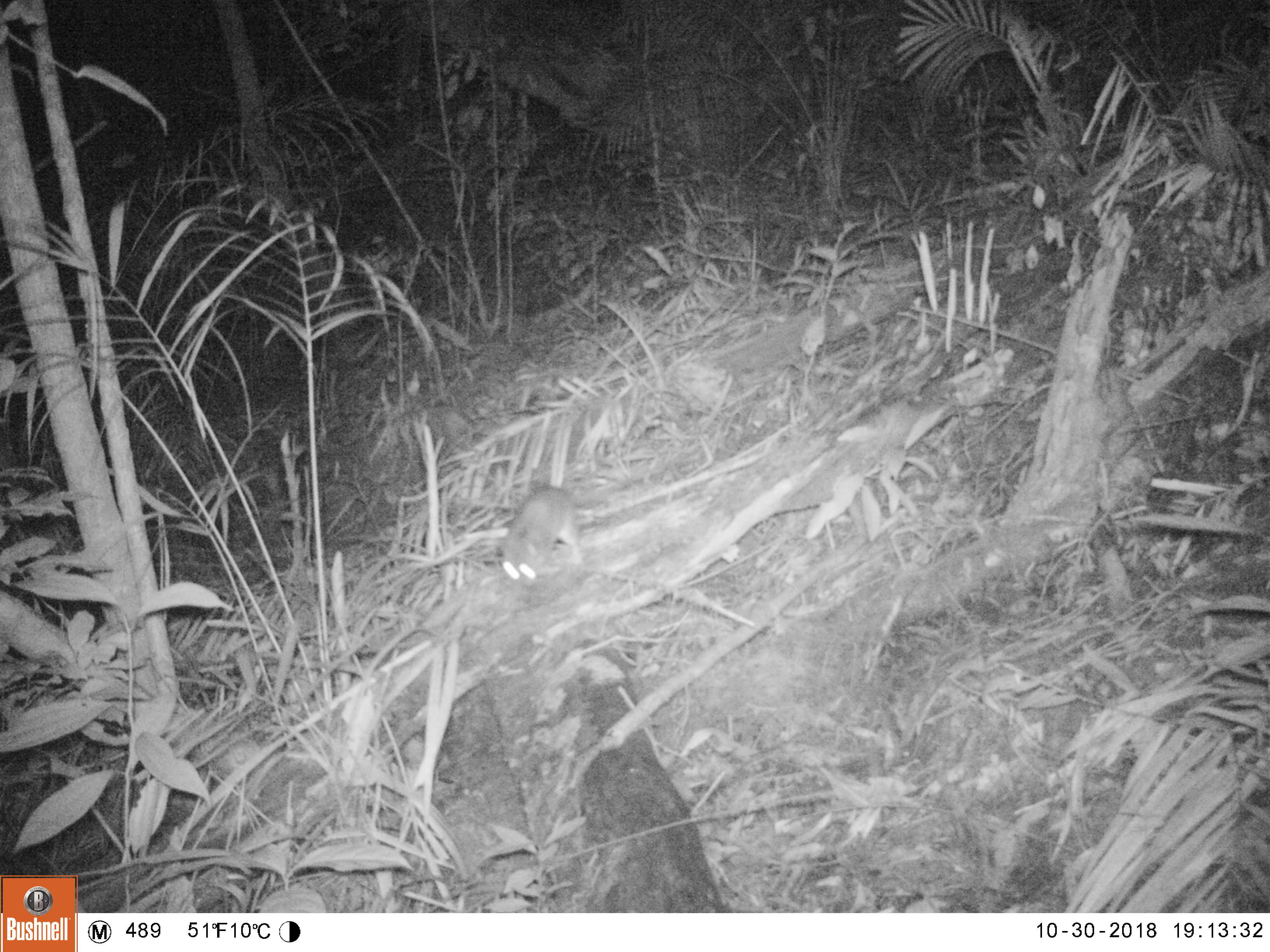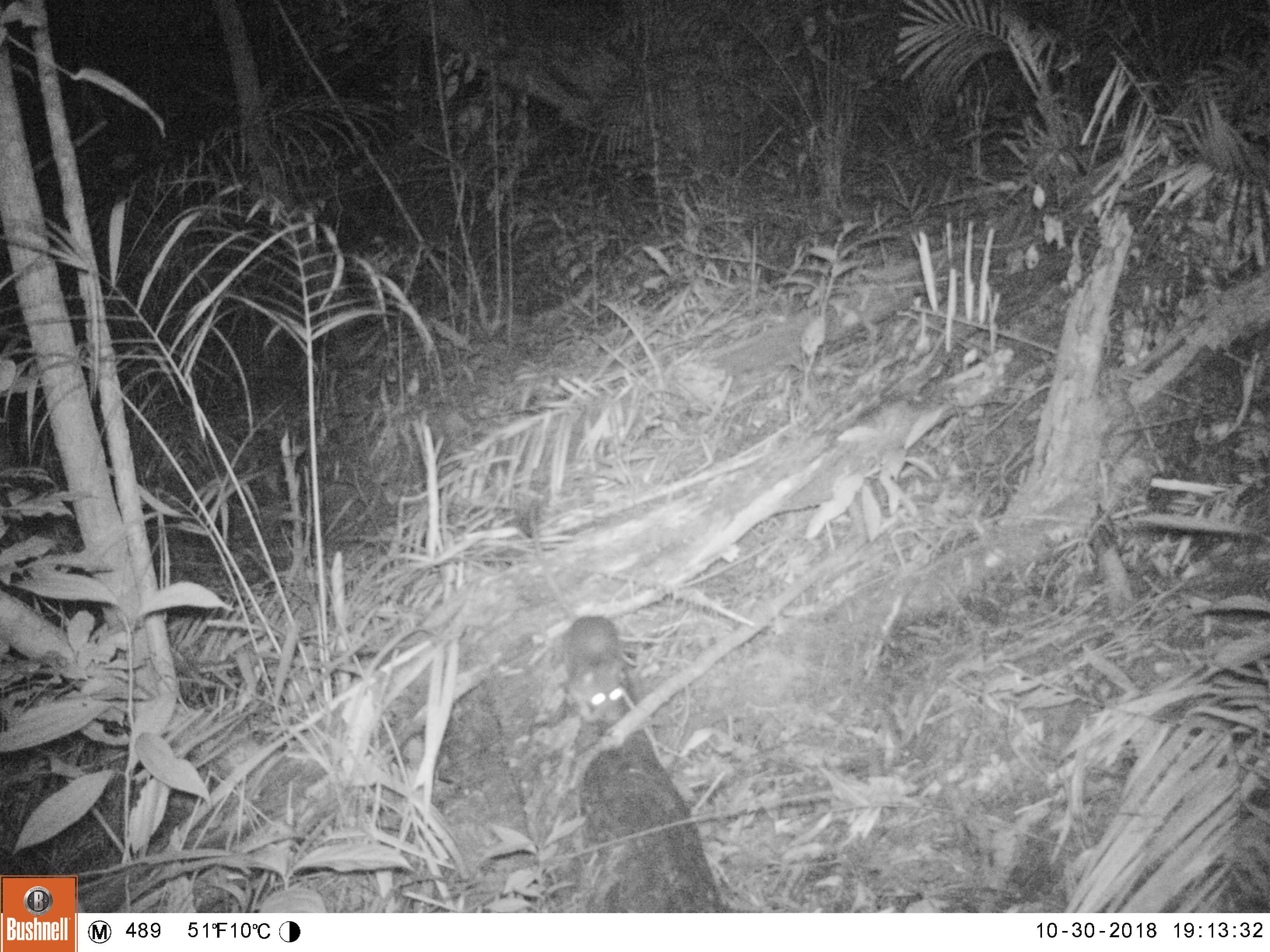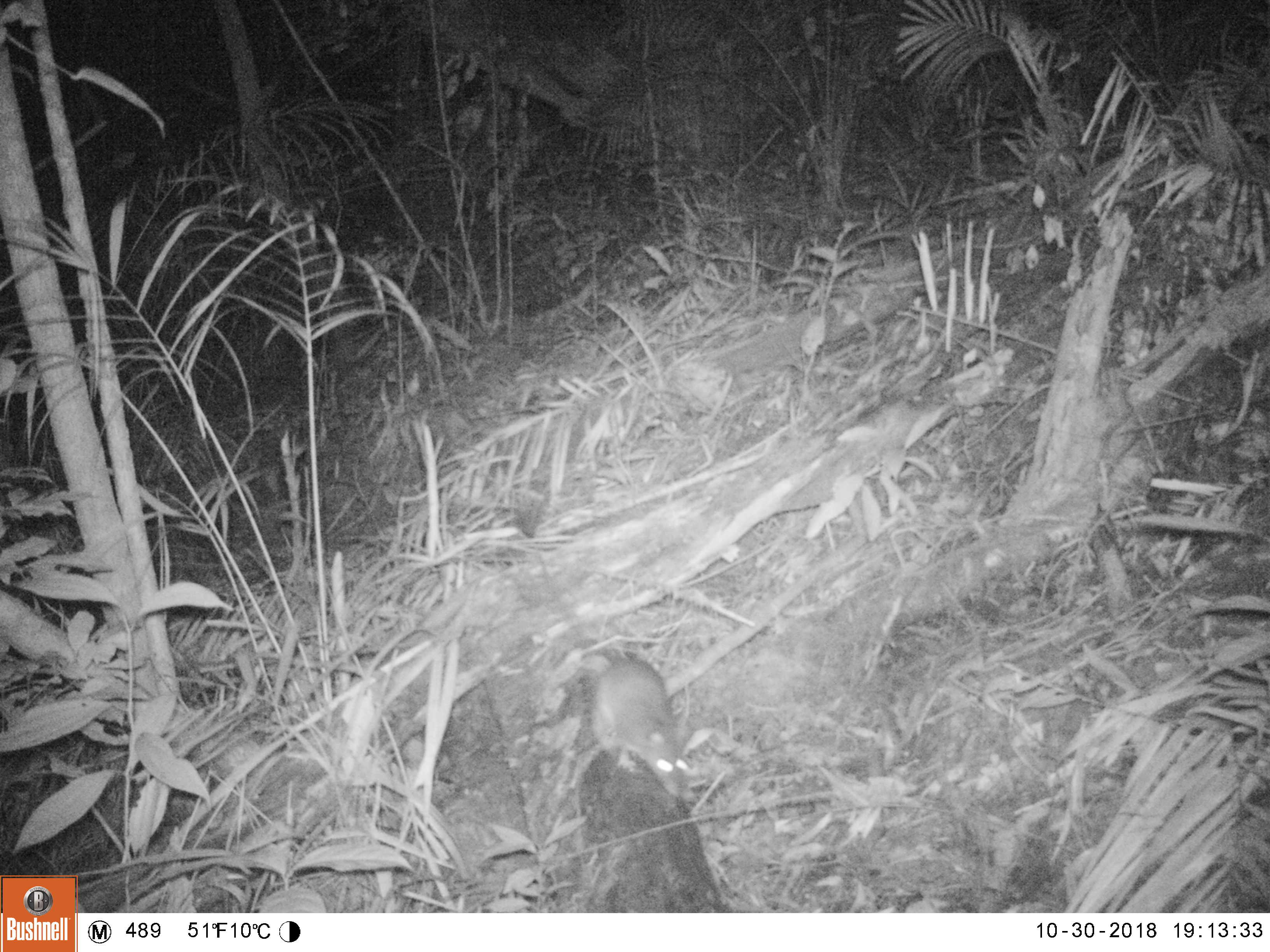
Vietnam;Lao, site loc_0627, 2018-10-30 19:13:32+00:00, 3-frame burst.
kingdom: Animalia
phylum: Chordata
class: Mammalia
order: Rodentia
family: Muridae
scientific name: Muridae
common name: old-world mice and rats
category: unidentified murid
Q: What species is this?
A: Unidentified murid (old-world mice and rats) (Muridae).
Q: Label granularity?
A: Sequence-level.